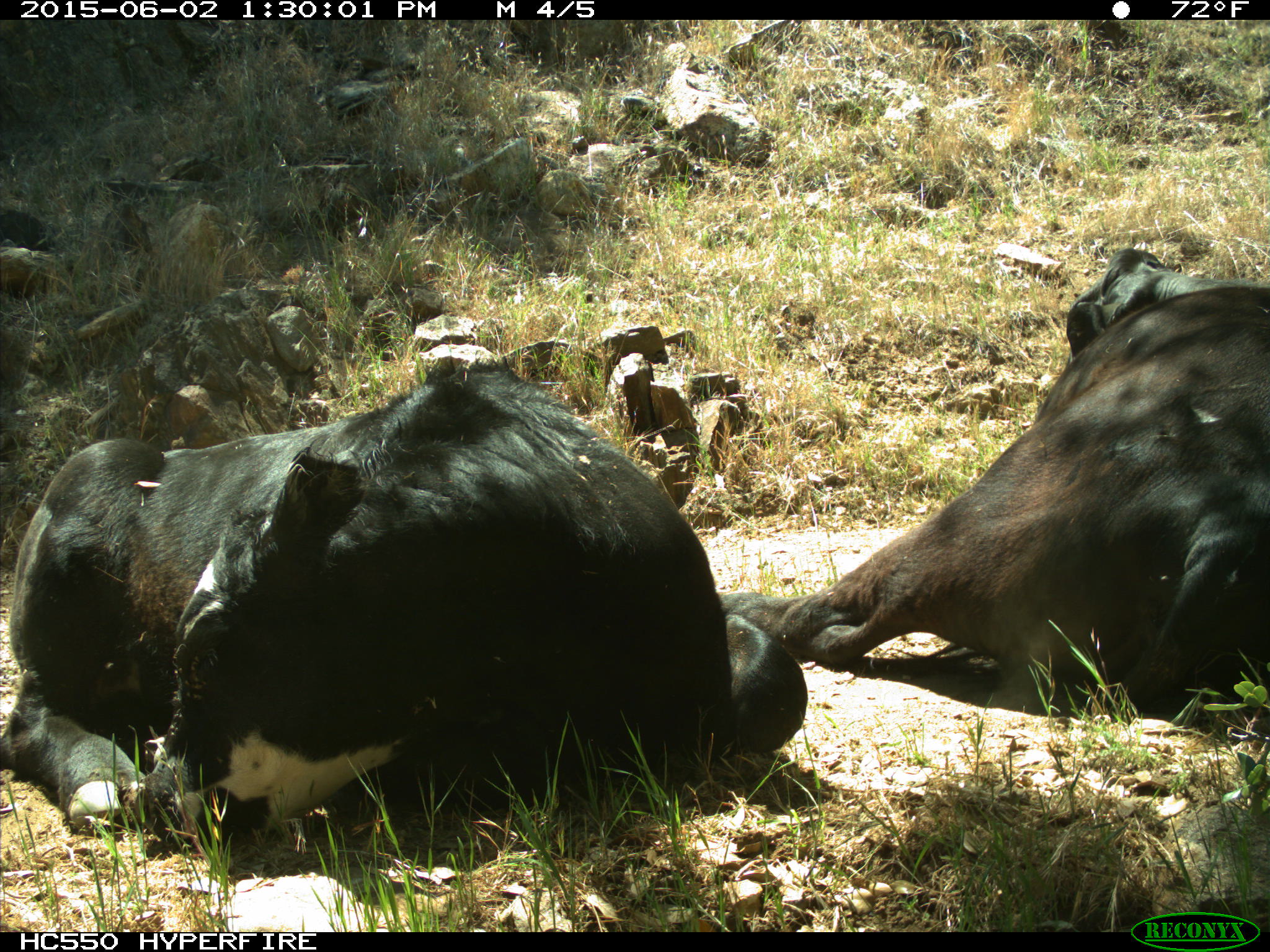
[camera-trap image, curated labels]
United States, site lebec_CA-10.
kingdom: Animalia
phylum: Chordata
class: Mammalia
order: Artiodactyla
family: Bovidae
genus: Bos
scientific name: Bos taurus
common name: domestic cow